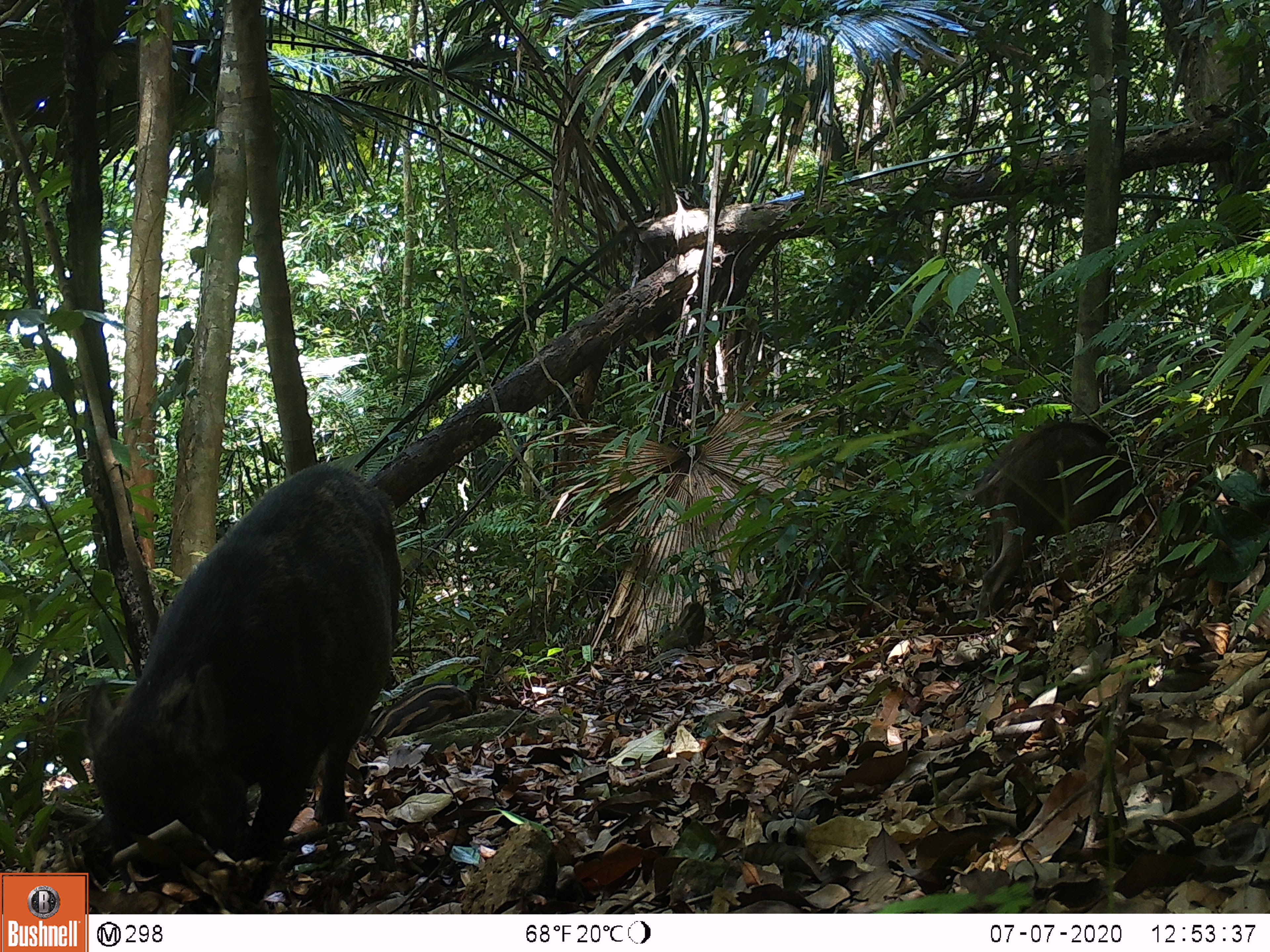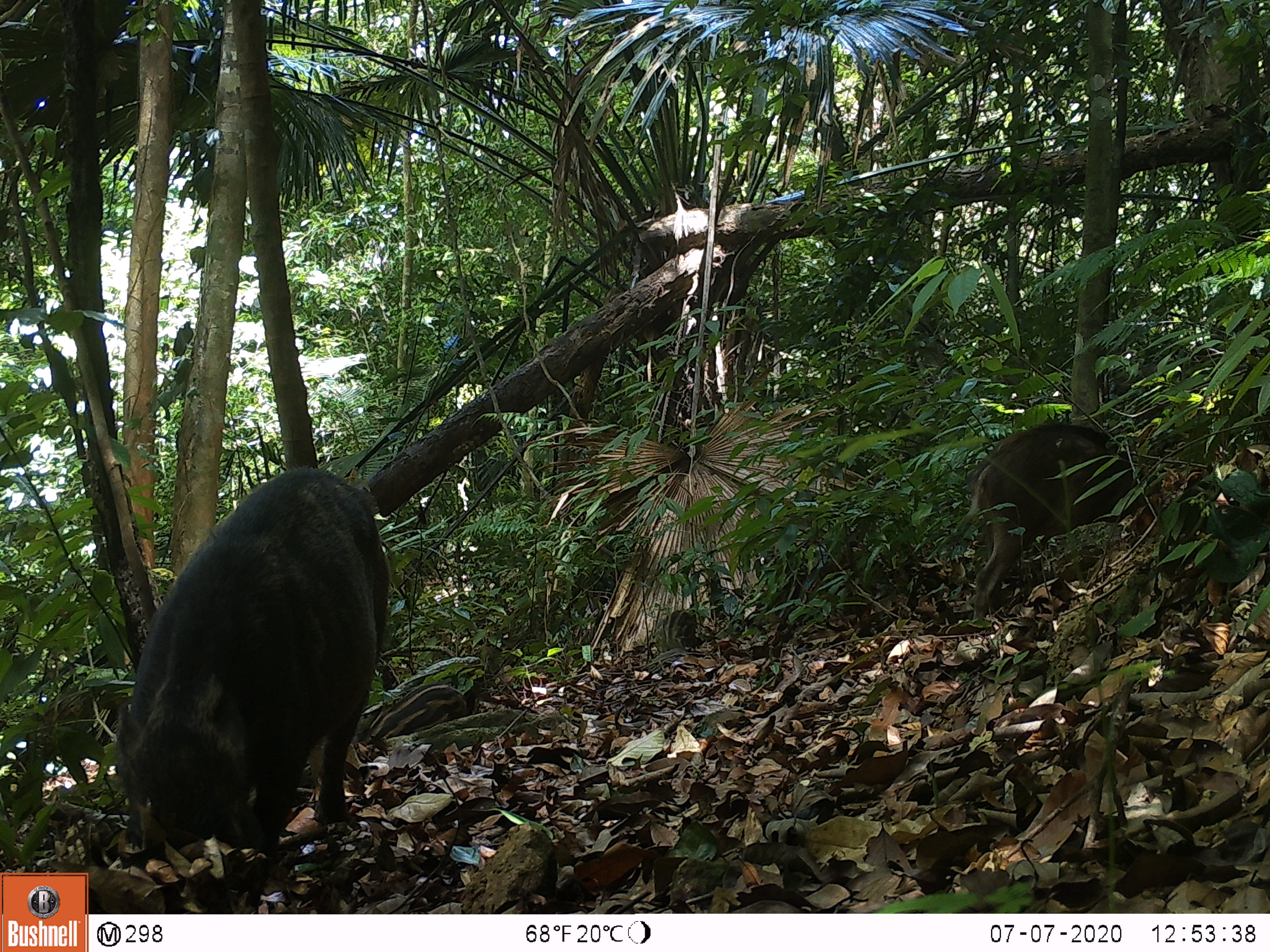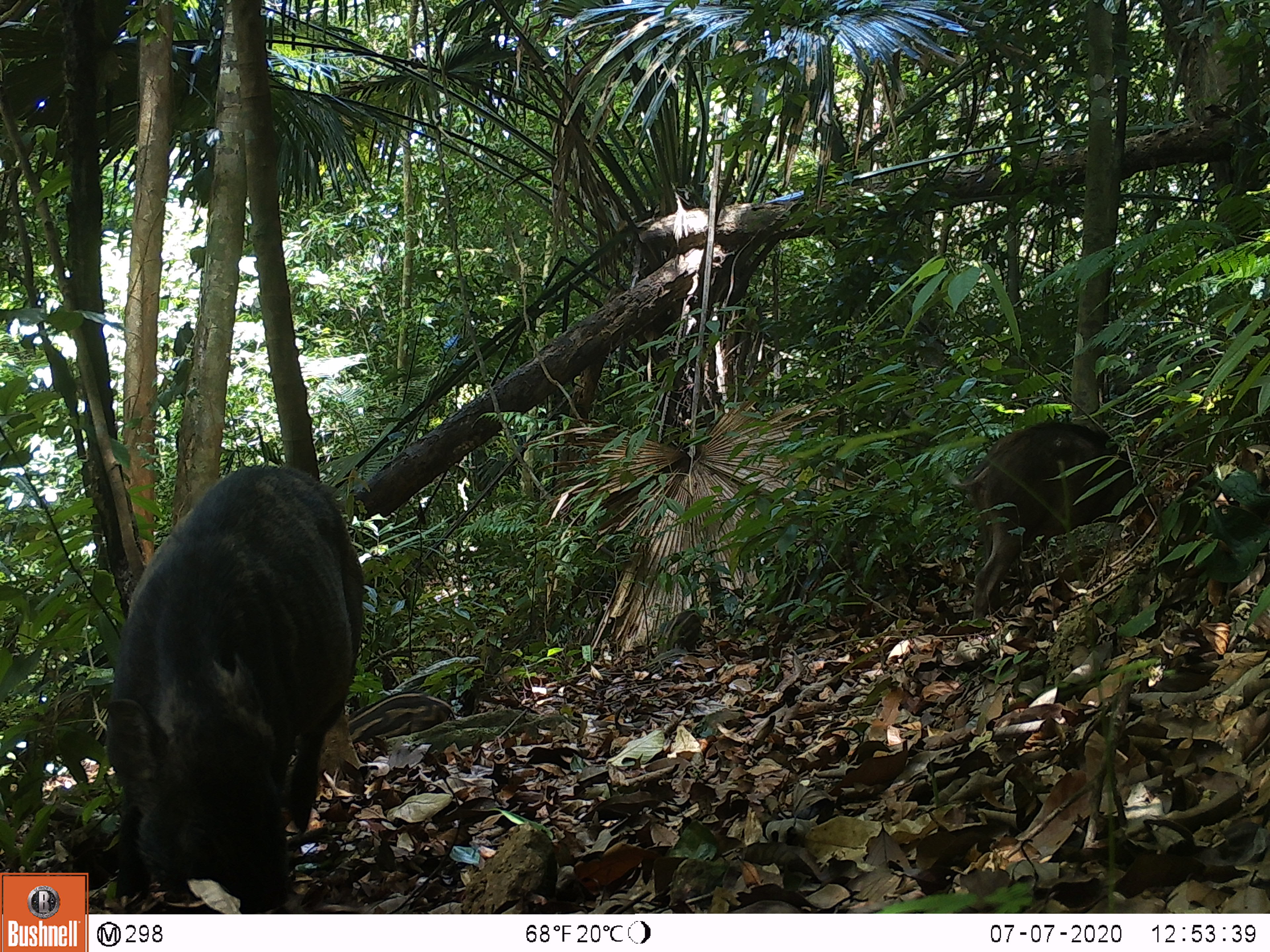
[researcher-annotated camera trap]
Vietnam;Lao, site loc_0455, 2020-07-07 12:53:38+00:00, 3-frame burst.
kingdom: Animalia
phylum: Chordata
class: Mammalia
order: Artiodactyla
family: Suidae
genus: Sus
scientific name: Sus scrofa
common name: eurasian wild pig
Eurasian wild pig (Sus scrofa). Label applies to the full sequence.